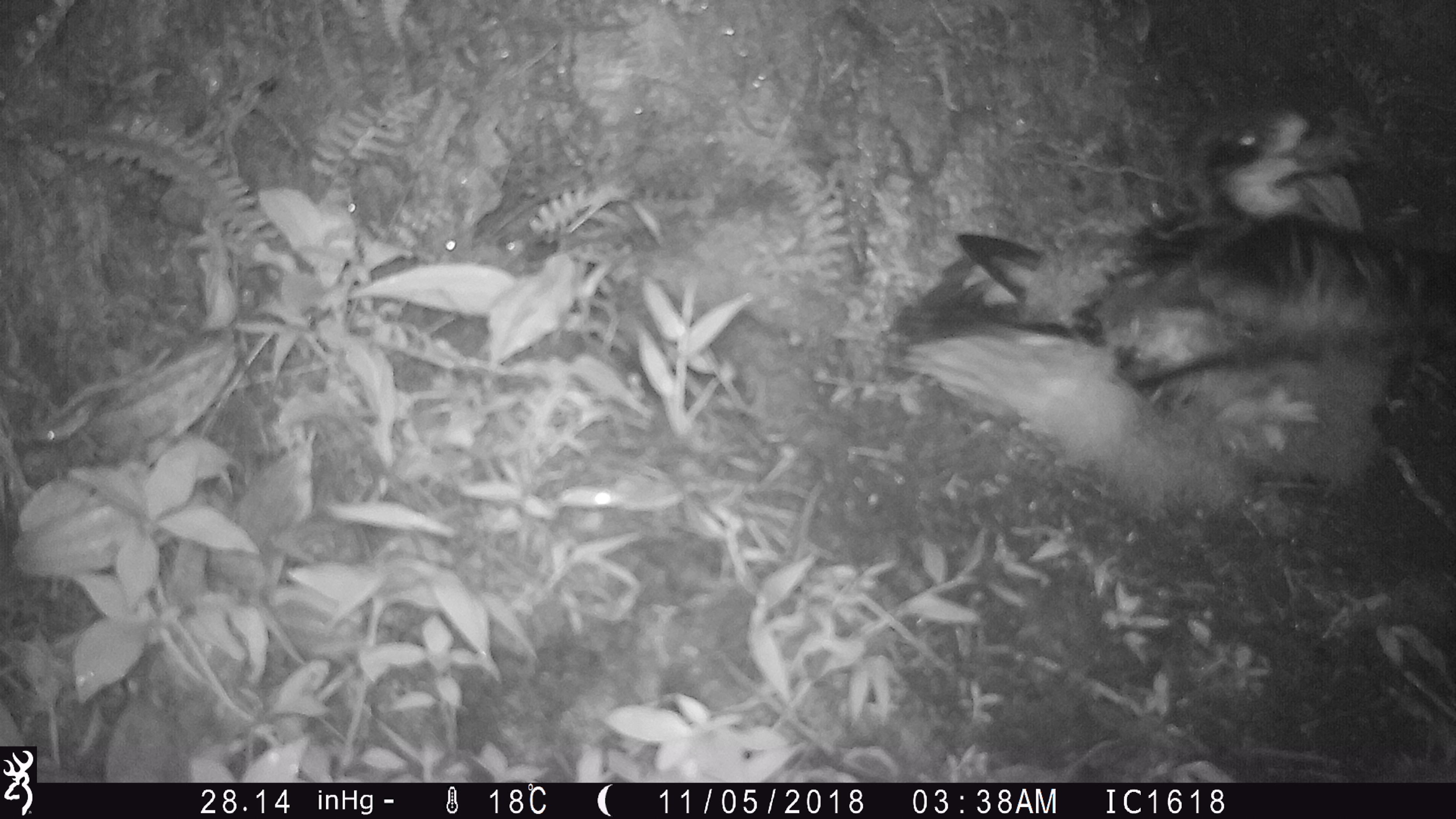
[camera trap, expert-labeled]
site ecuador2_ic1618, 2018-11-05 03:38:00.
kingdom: Animalia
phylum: Chordata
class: Aves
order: Procellariiformes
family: Procellariidae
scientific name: Procellariidae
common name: petrel chick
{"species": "petrel chick (Procellariidae)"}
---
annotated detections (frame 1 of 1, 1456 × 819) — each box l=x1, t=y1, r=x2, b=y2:
petrel chick: l=880, t=93, r=1448, b=540